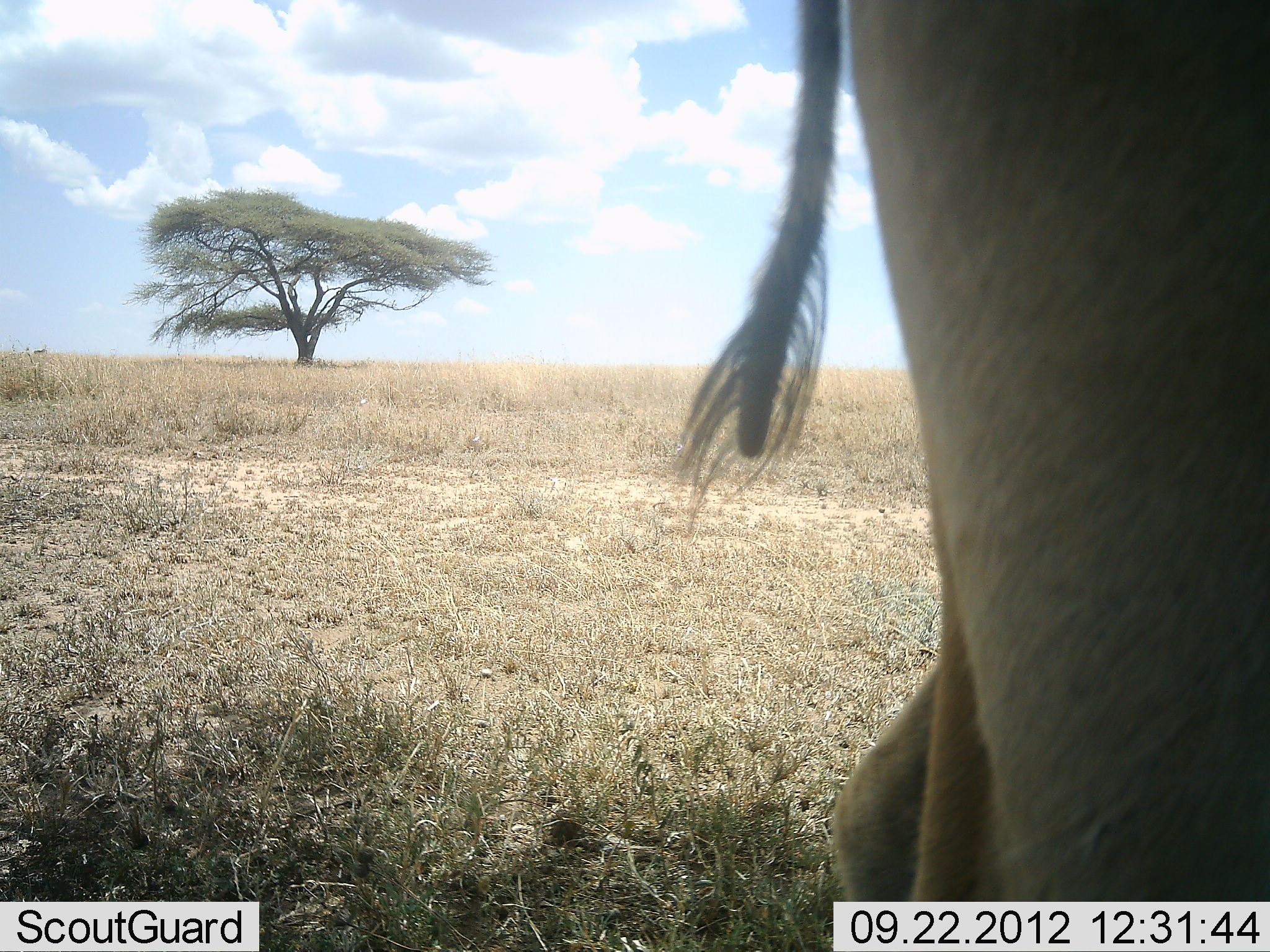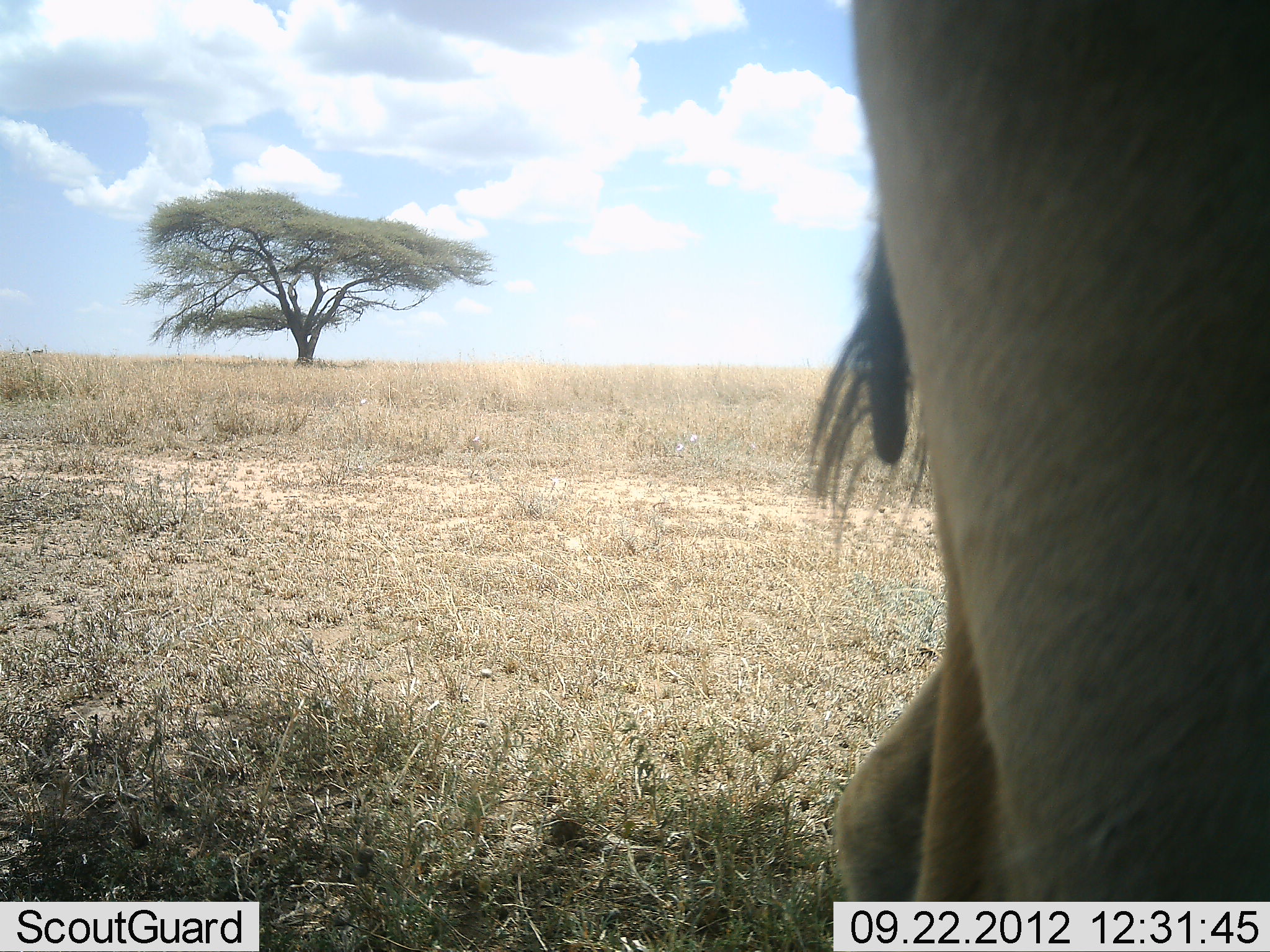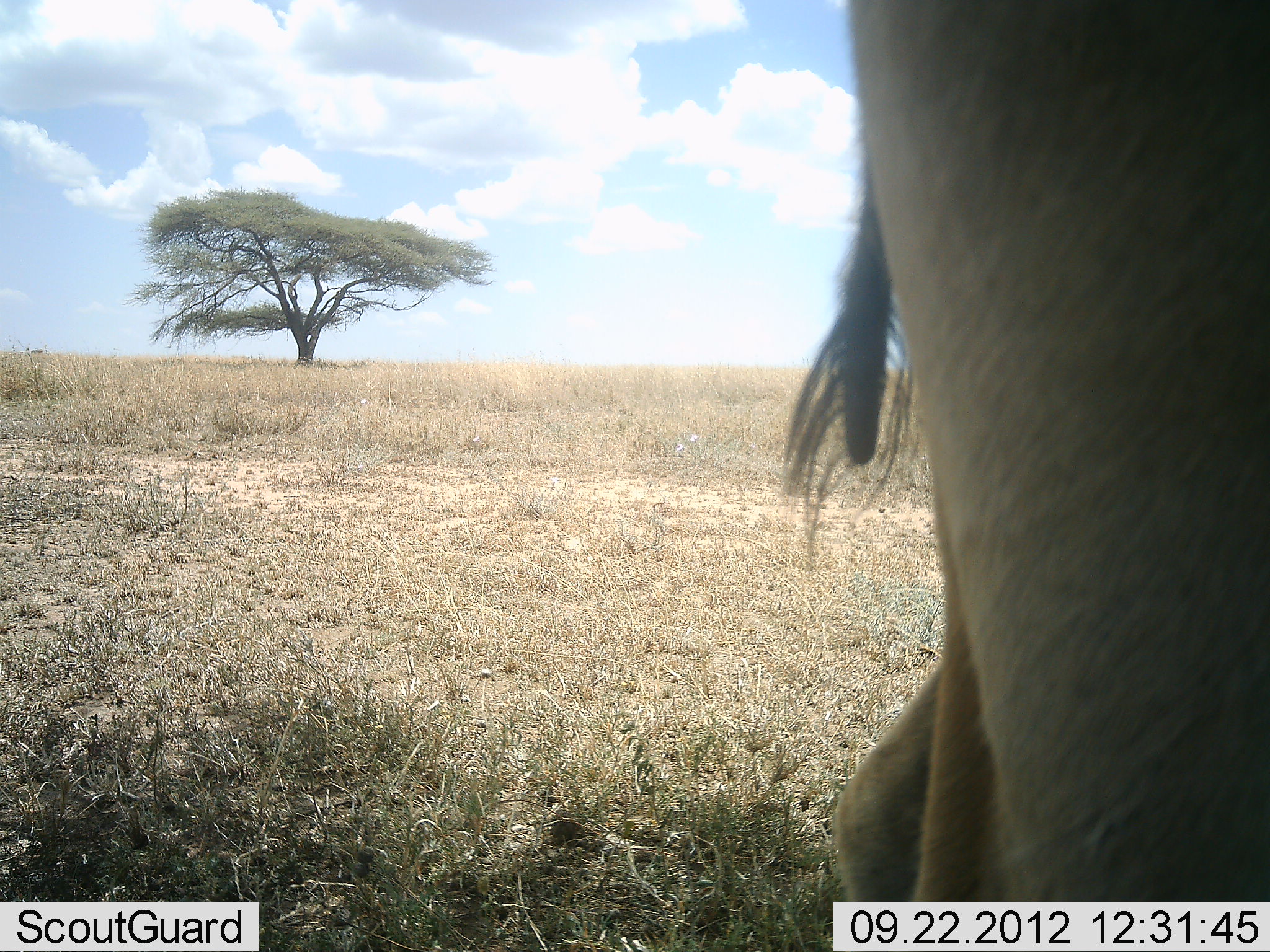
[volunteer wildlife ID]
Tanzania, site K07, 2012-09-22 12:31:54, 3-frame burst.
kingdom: Animalia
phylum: Chordata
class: Mammalia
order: Artiodactyla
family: Bovidae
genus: Alcelaphus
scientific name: Alcelaphus buselaphus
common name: hartebeest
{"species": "hartebeest (Alcelaphus buselaphus)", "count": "1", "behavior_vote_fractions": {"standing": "88%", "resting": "0%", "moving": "12%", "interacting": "0%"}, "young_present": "0%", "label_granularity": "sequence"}